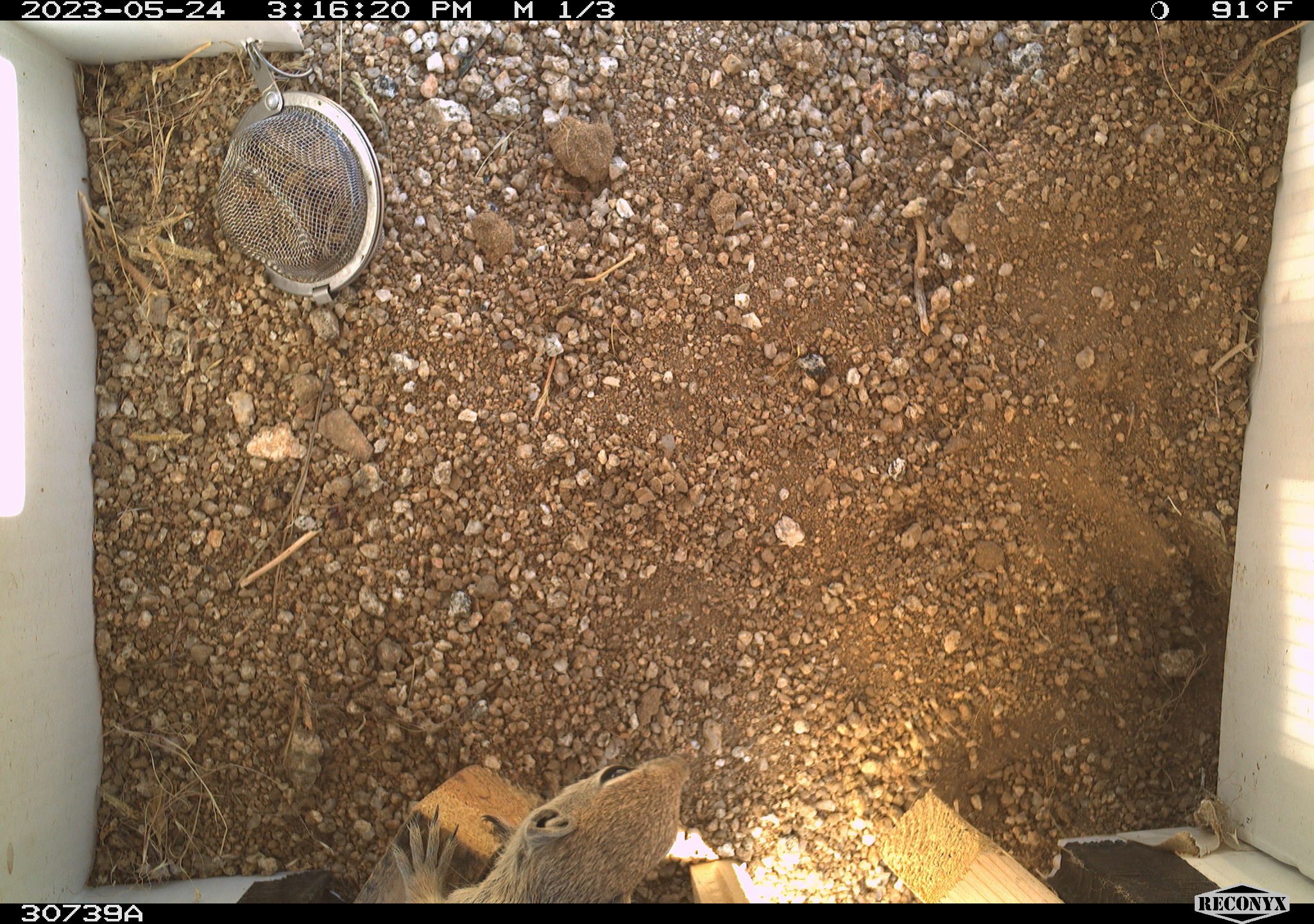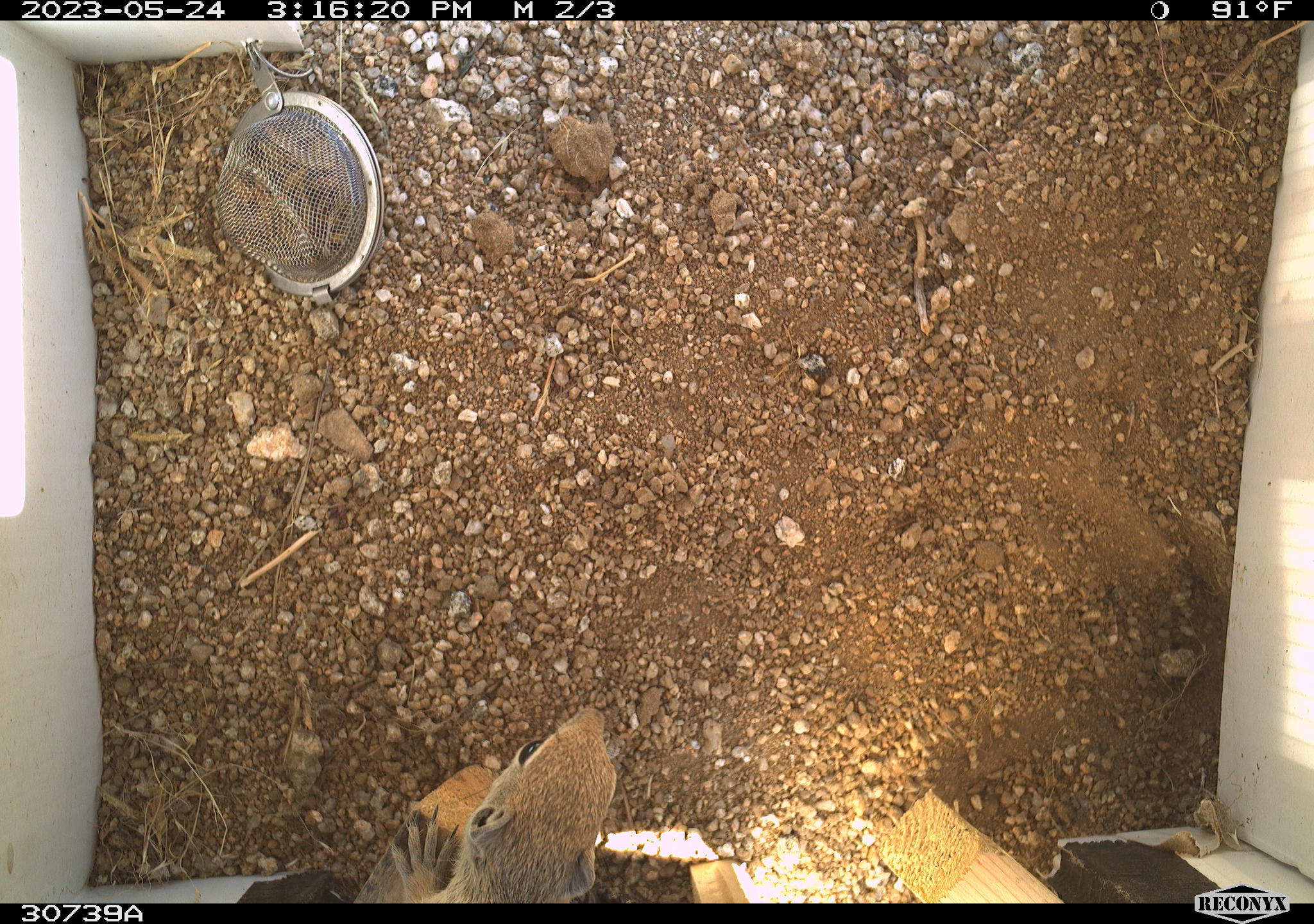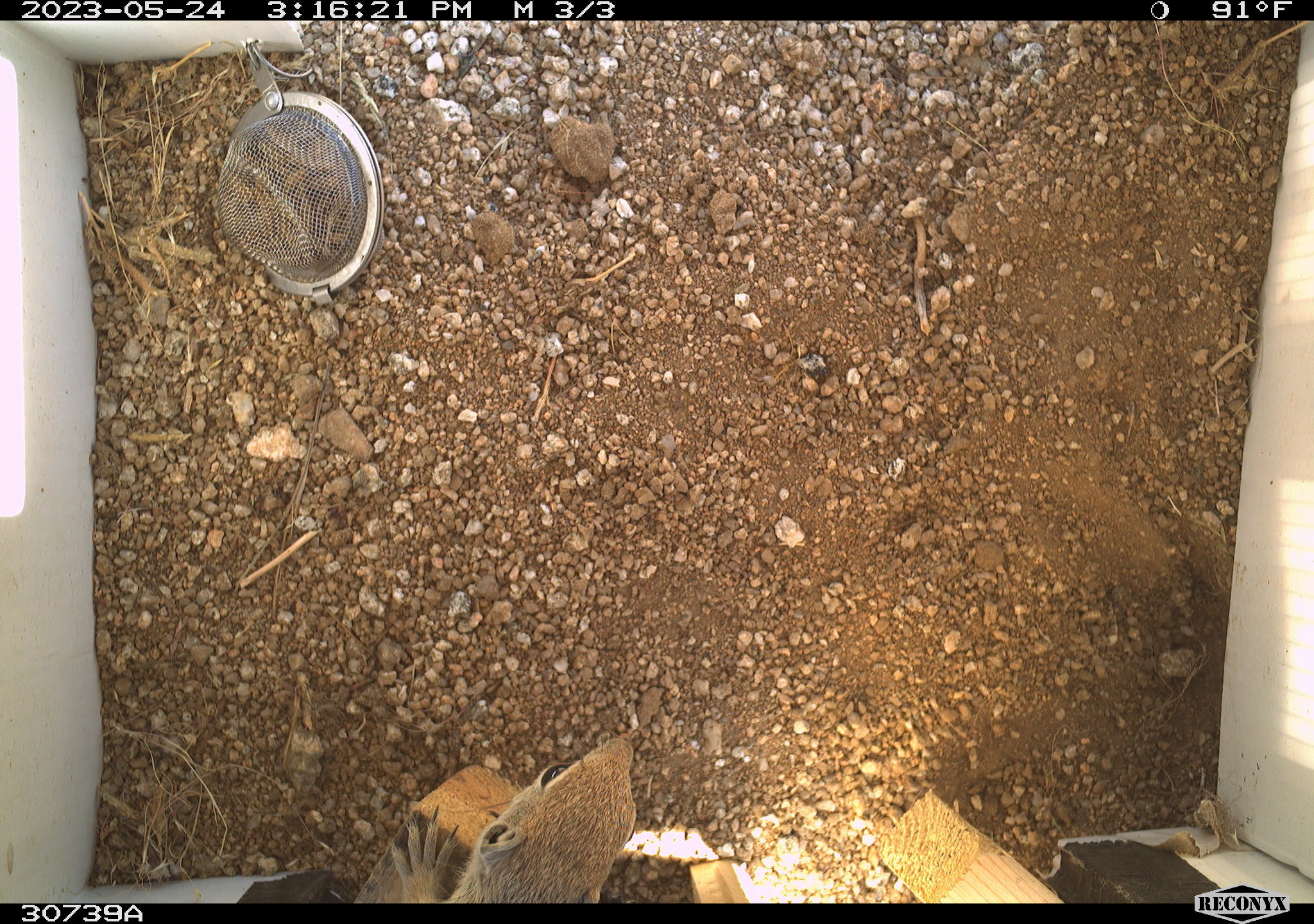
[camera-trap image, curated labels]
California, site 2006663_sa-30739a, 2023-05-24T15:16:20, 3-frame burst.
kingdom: Animalia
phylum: Chordata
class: Mammalia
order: Rodentia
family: Sciuridae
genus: Ammospermophilus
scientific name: Ammospermophilus leucurus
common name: white-tailed antelope squirrel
White-tailed antelope squirrel (Ammospermophilus leucurus).